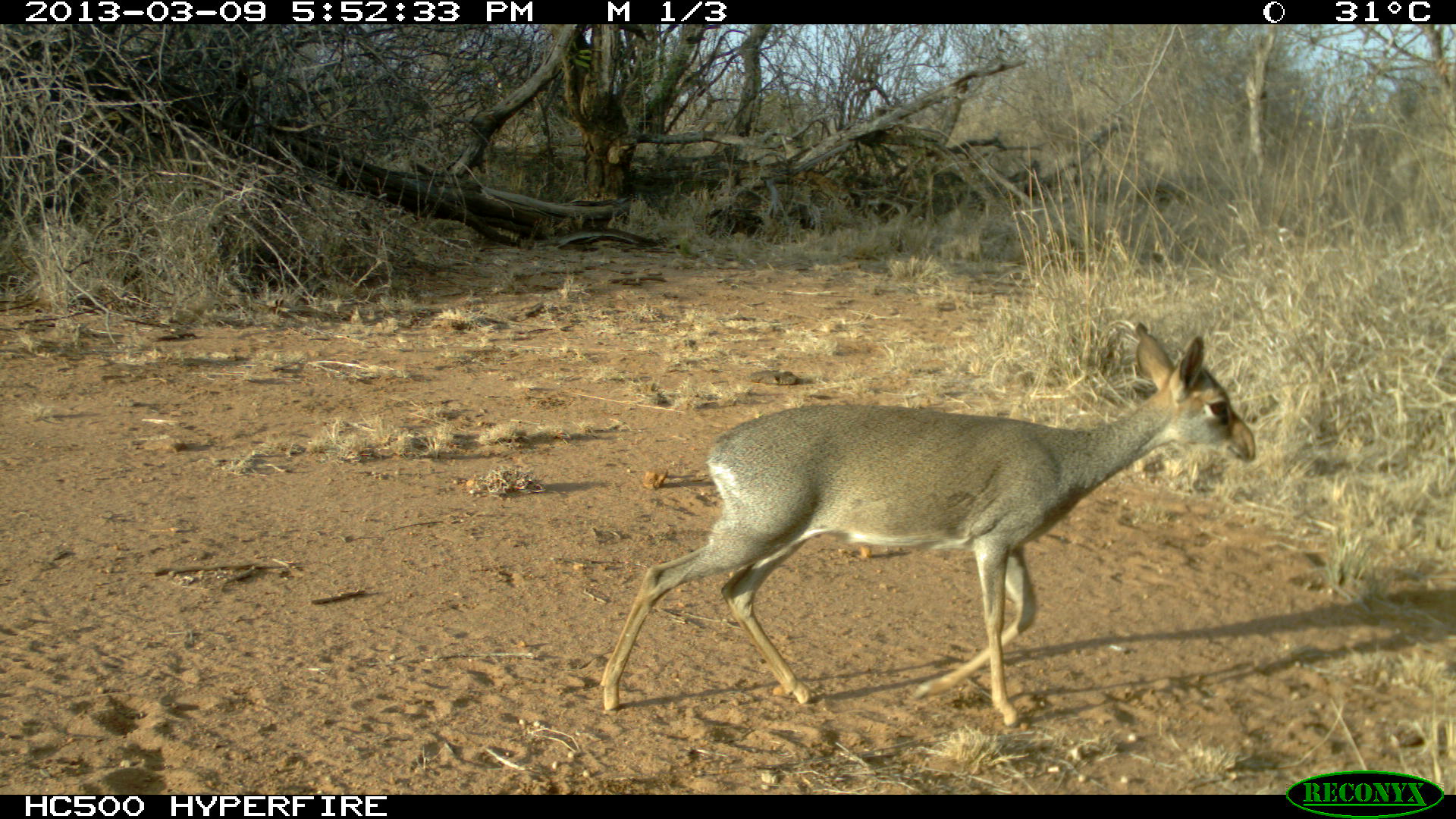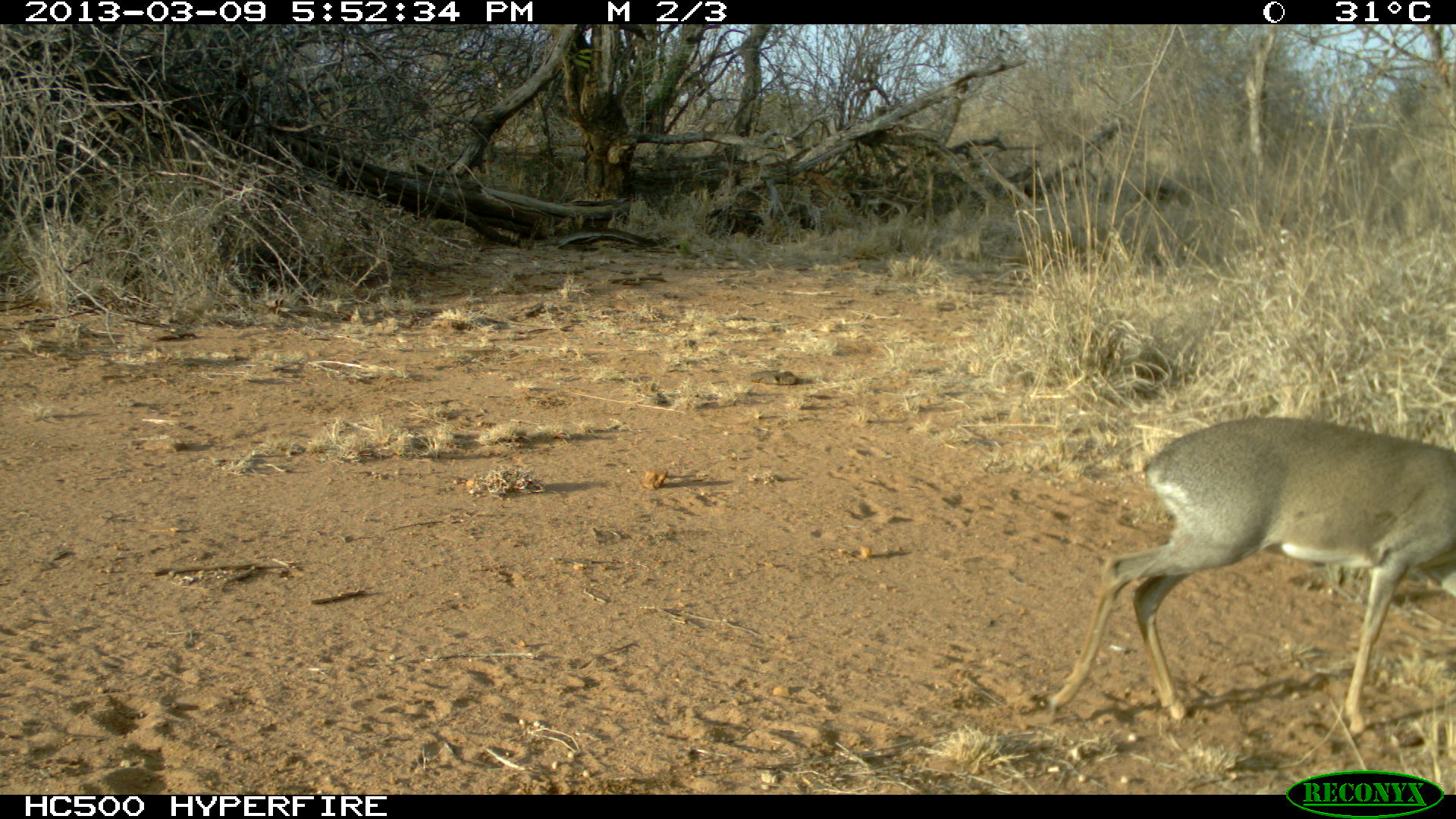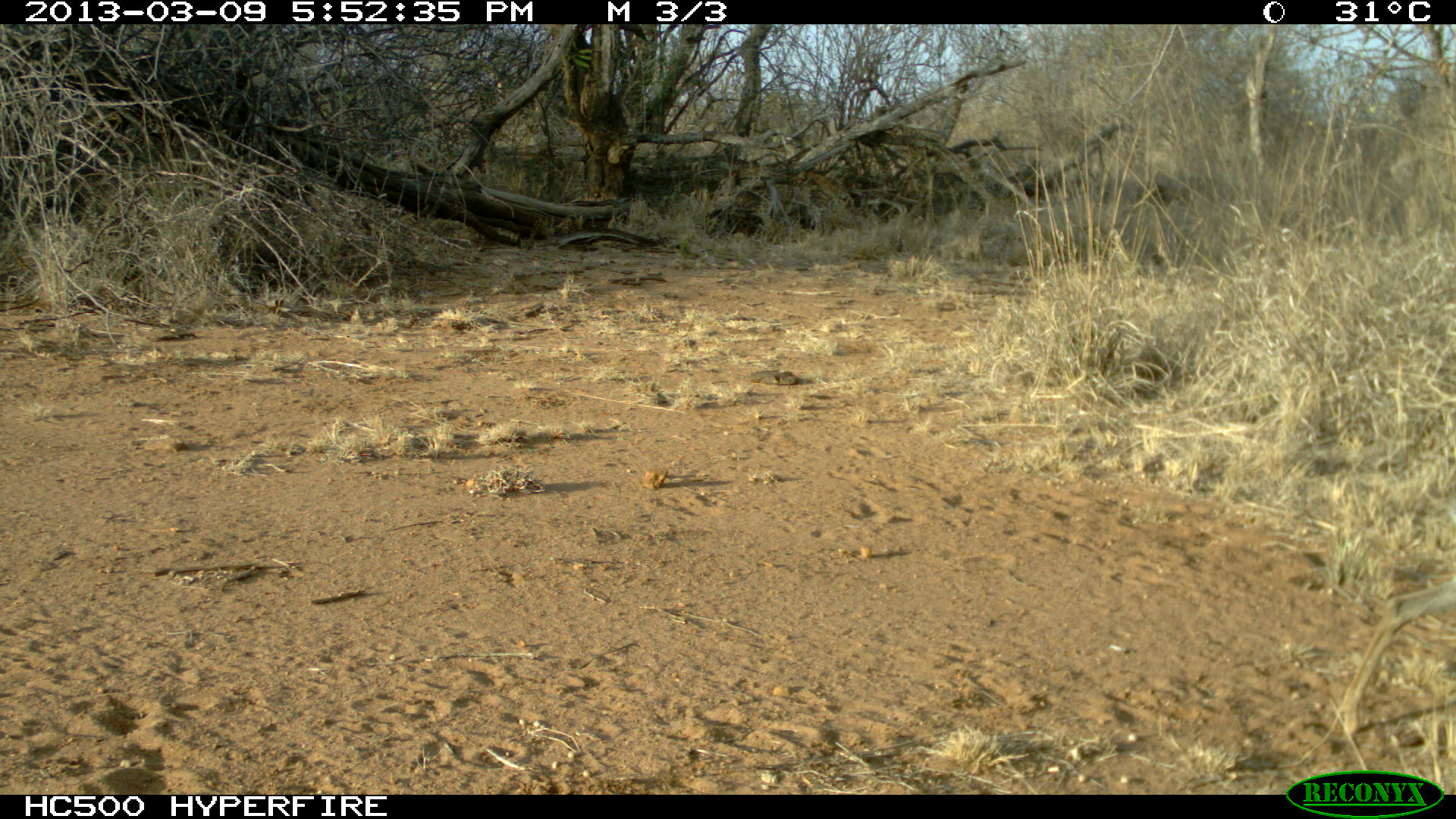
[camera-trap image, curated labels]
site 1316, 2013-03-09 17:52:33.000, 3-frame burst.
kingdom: Animalia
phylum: Chordata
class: Mammalia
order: Artiodactyla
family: Bovidae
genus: Madoqua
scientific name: Madoqua guentheri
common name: günther's dik-dik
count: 1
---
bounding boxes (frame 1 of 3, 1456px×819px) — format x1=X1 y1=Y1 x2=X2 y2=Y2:
madoqua guentheri: x1=600 y1=319 x2=1257 y2=728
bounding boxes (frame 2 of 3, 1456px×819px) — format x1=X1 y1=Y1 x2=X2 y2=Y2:
madoqua guentheri: x1=1043 y1=414 x2=1456 y2=735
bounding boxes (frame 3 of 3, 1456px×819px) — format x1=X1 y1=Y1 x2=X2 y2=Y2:
madoqua guentheri: x1=1340 y1=575 x2=1455 y2=733